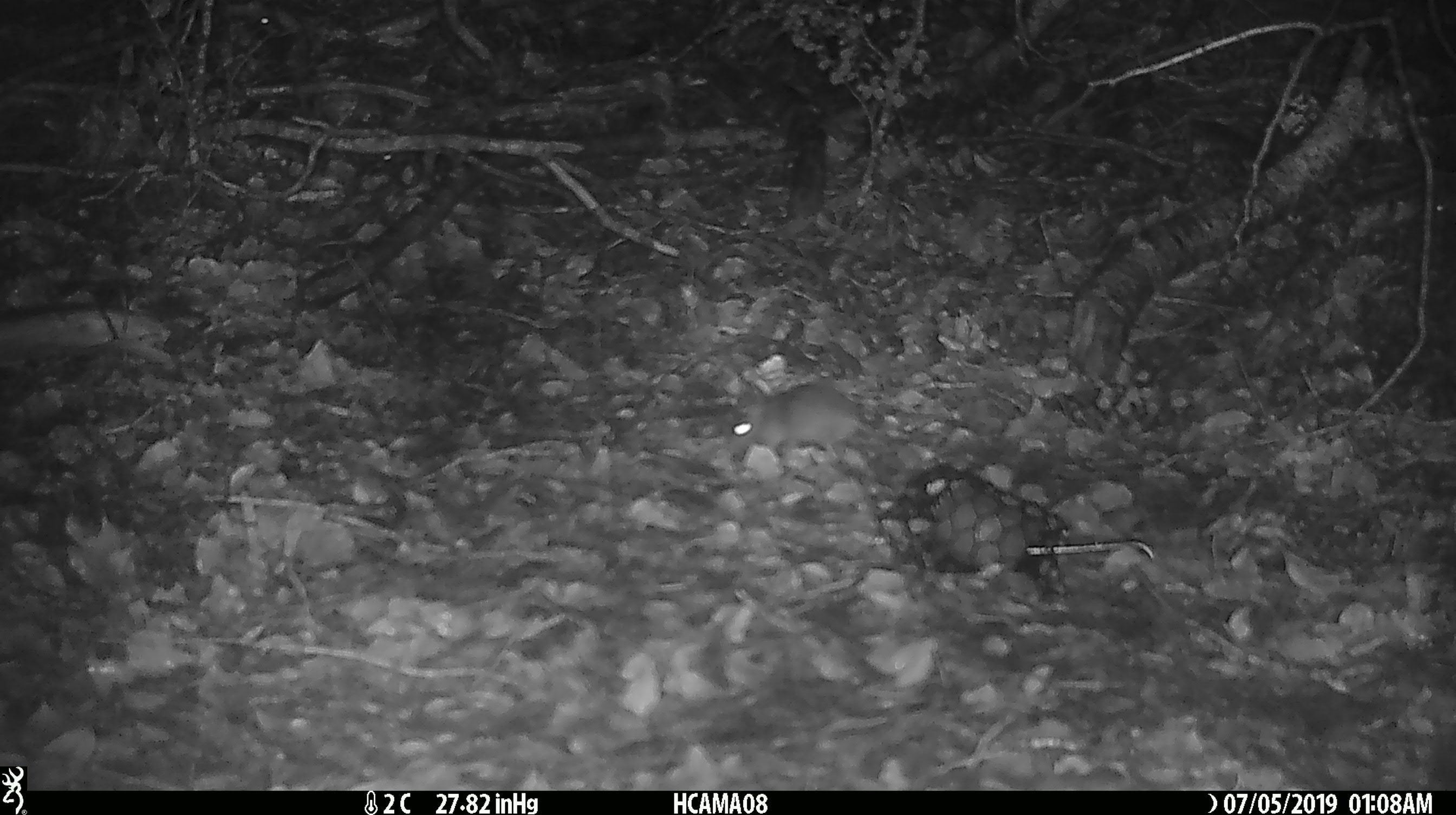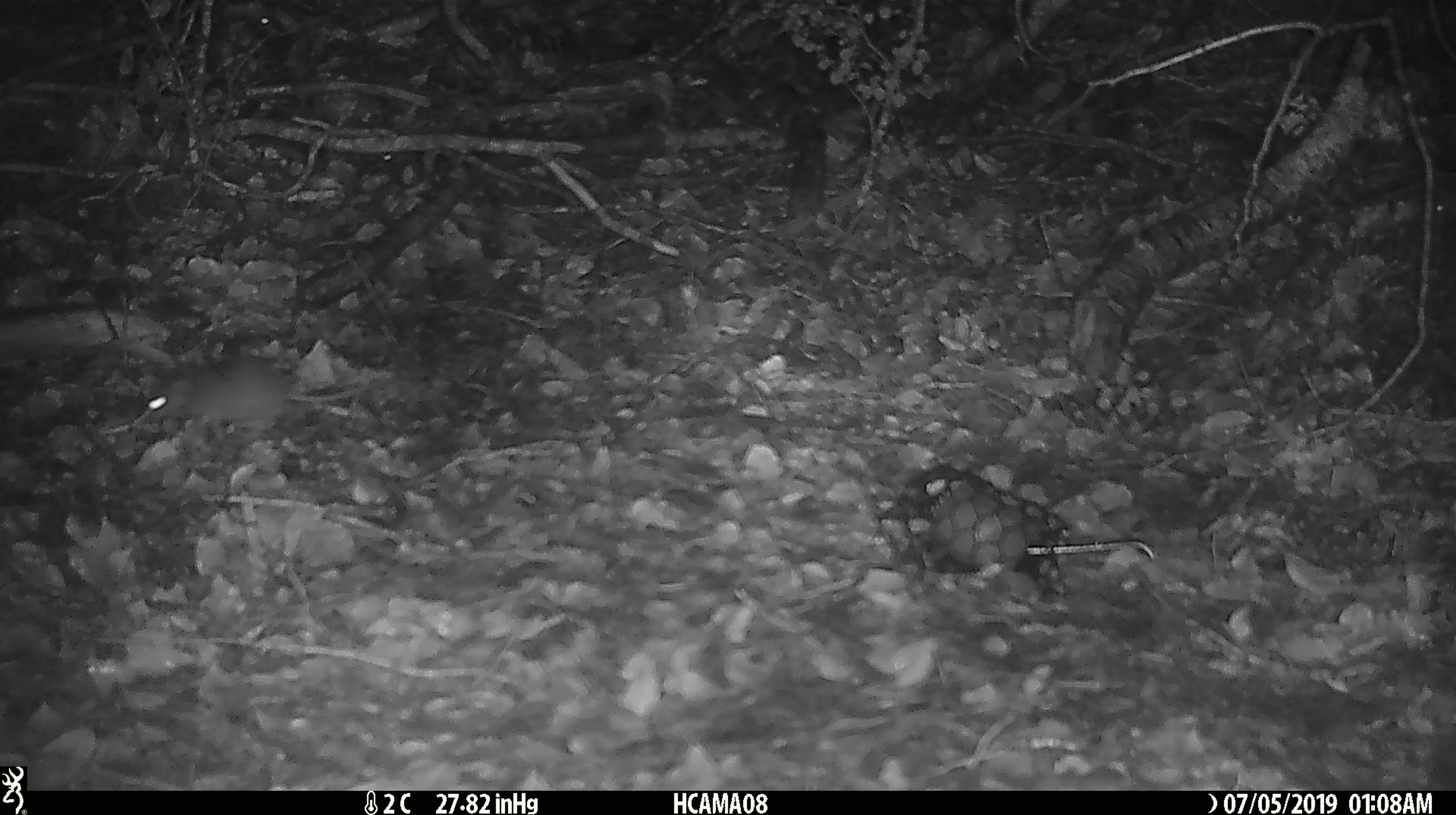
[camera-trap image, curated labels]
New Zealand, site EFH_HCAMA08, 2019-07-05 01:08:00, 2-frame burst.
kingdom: Animalia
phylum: Chordata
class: Mammalia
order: Rodentia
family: Muridae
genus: Mus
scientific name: Mus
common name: mouse